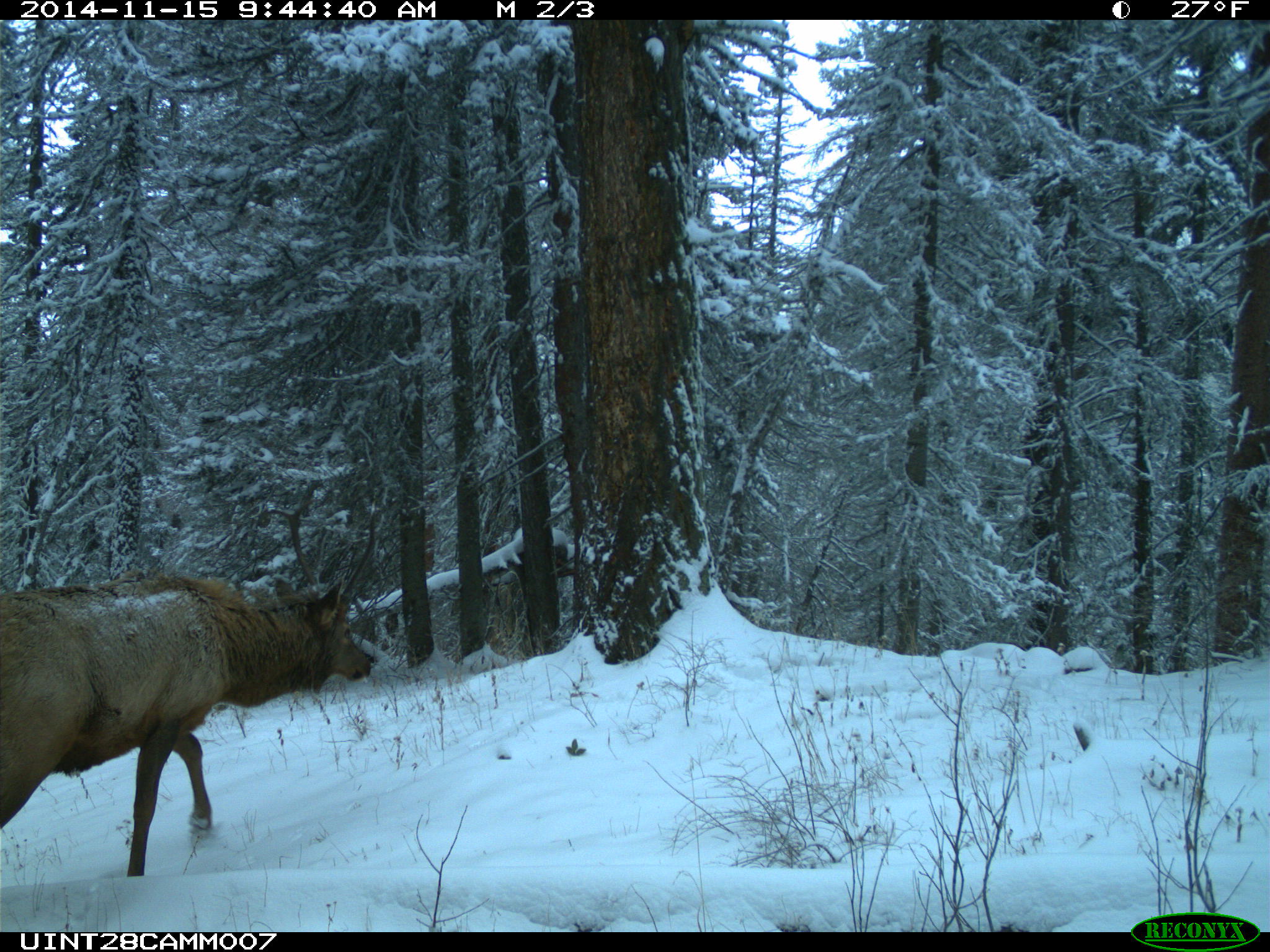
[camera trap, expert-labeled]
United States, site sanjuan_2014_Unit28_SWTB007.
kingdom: Animalia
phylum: Chordata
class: Mammalia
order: Artiodactyla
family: Cervidae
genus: Cervus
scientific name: Cervus elaphus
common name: red deer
Cervus elaphus (red deer).